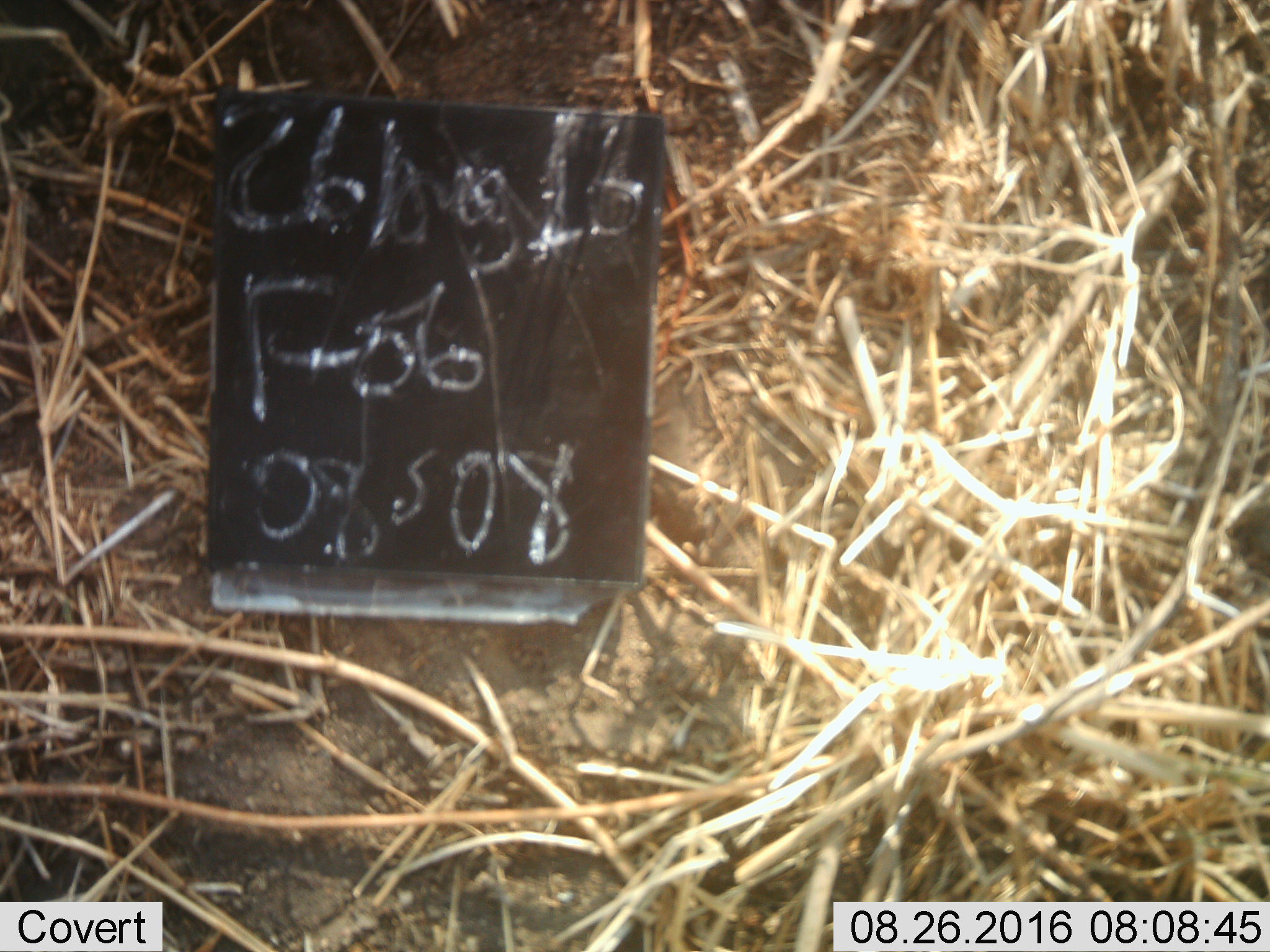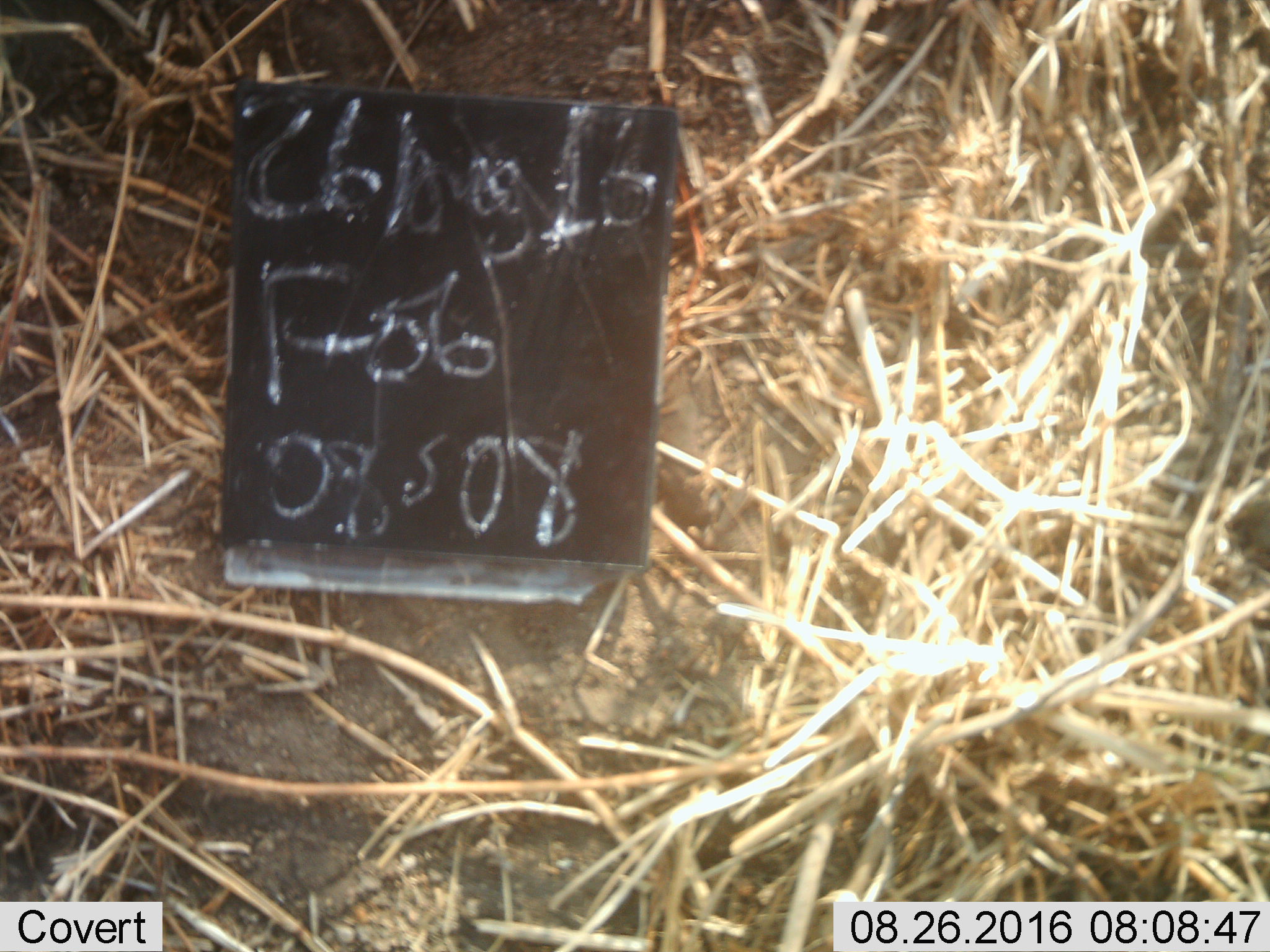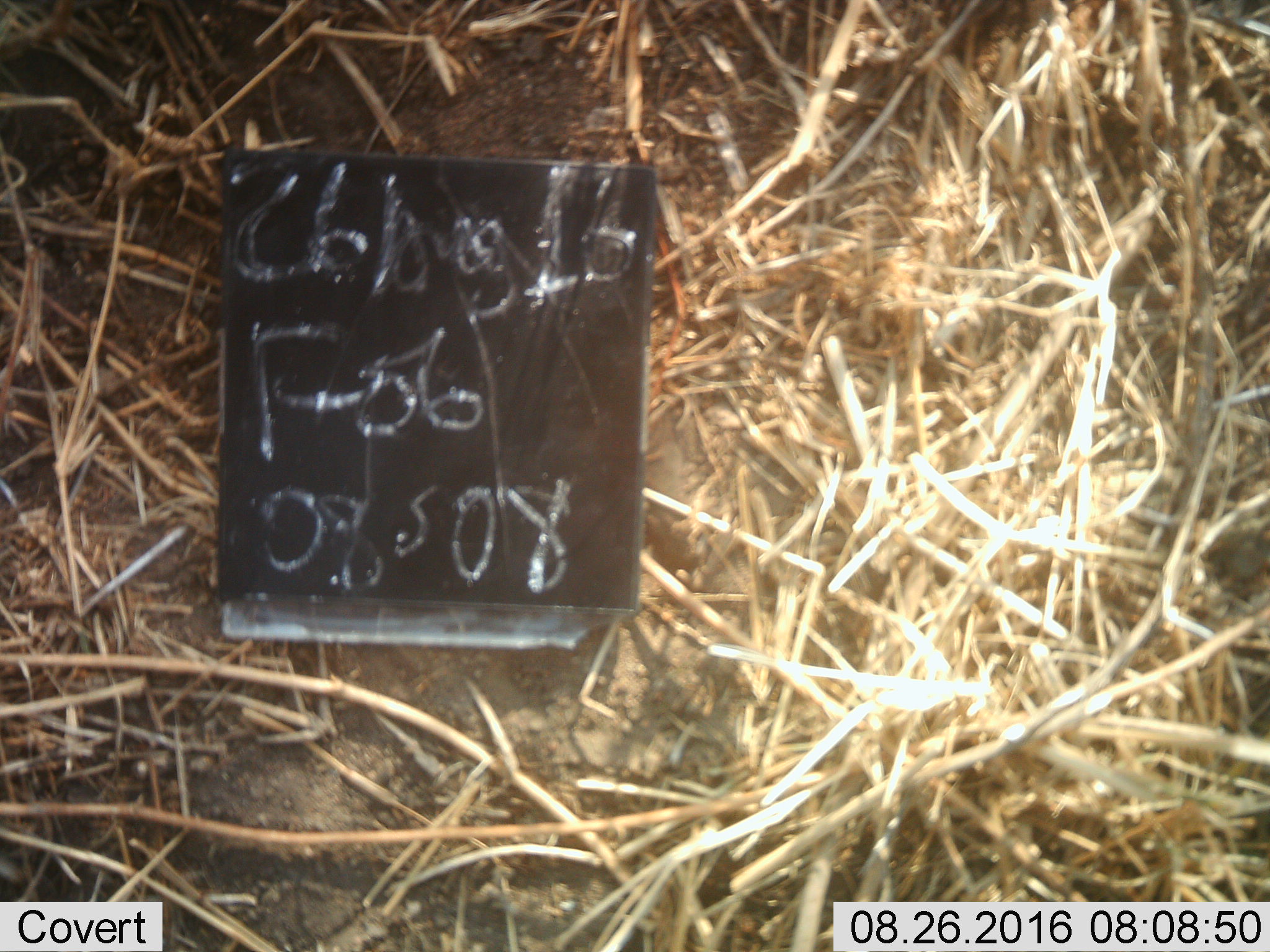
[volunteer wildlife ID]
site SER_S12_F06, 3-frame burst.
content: unidentified animal